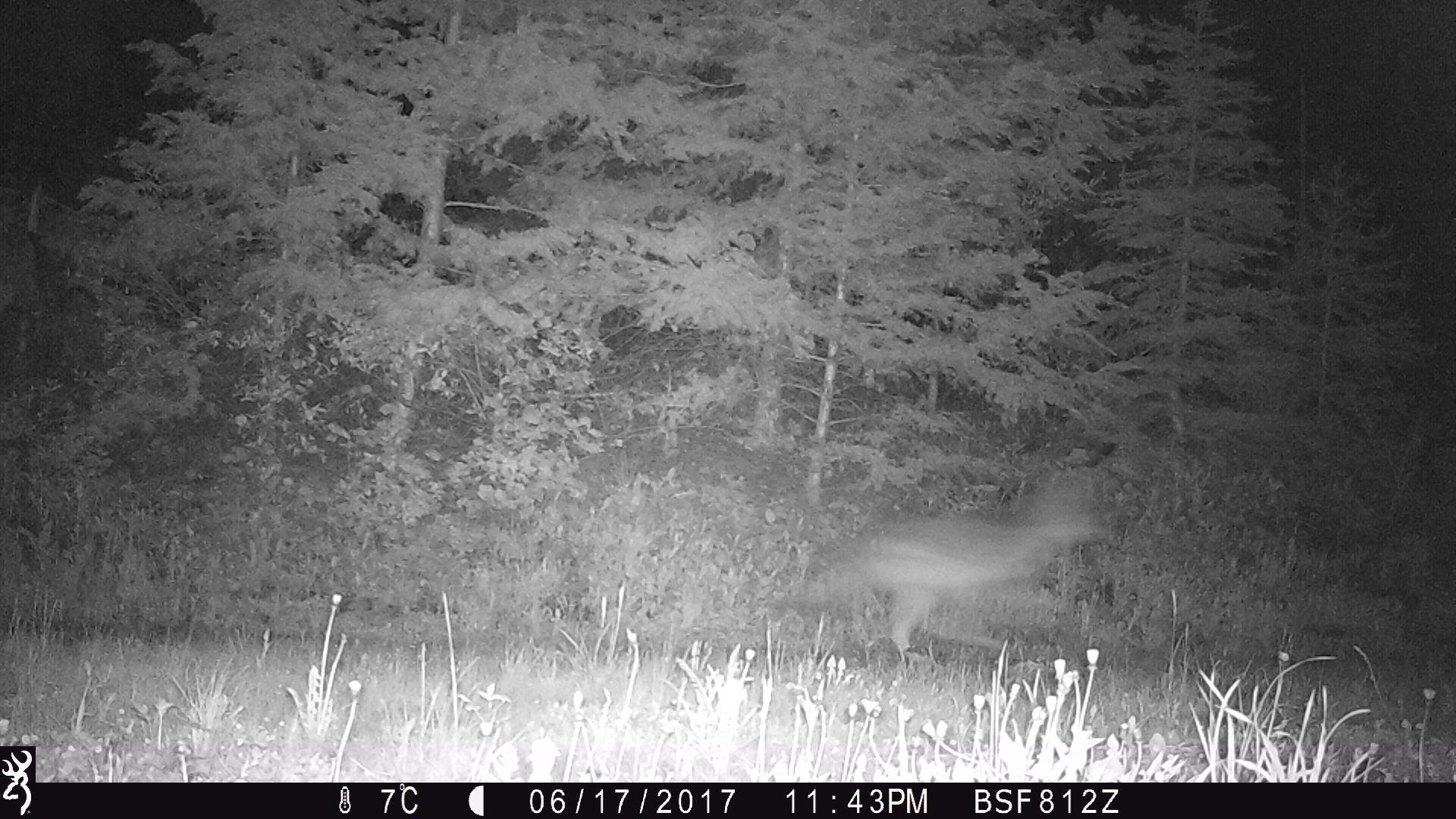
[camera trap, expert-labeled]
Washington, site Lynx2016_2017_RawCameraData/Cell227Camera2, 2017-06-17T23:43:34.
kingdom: Animalia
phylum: Chordata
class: Mammalia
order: Carnivora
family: Canidae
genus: Canis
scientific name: Canis latrans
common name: coyote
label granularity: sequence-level